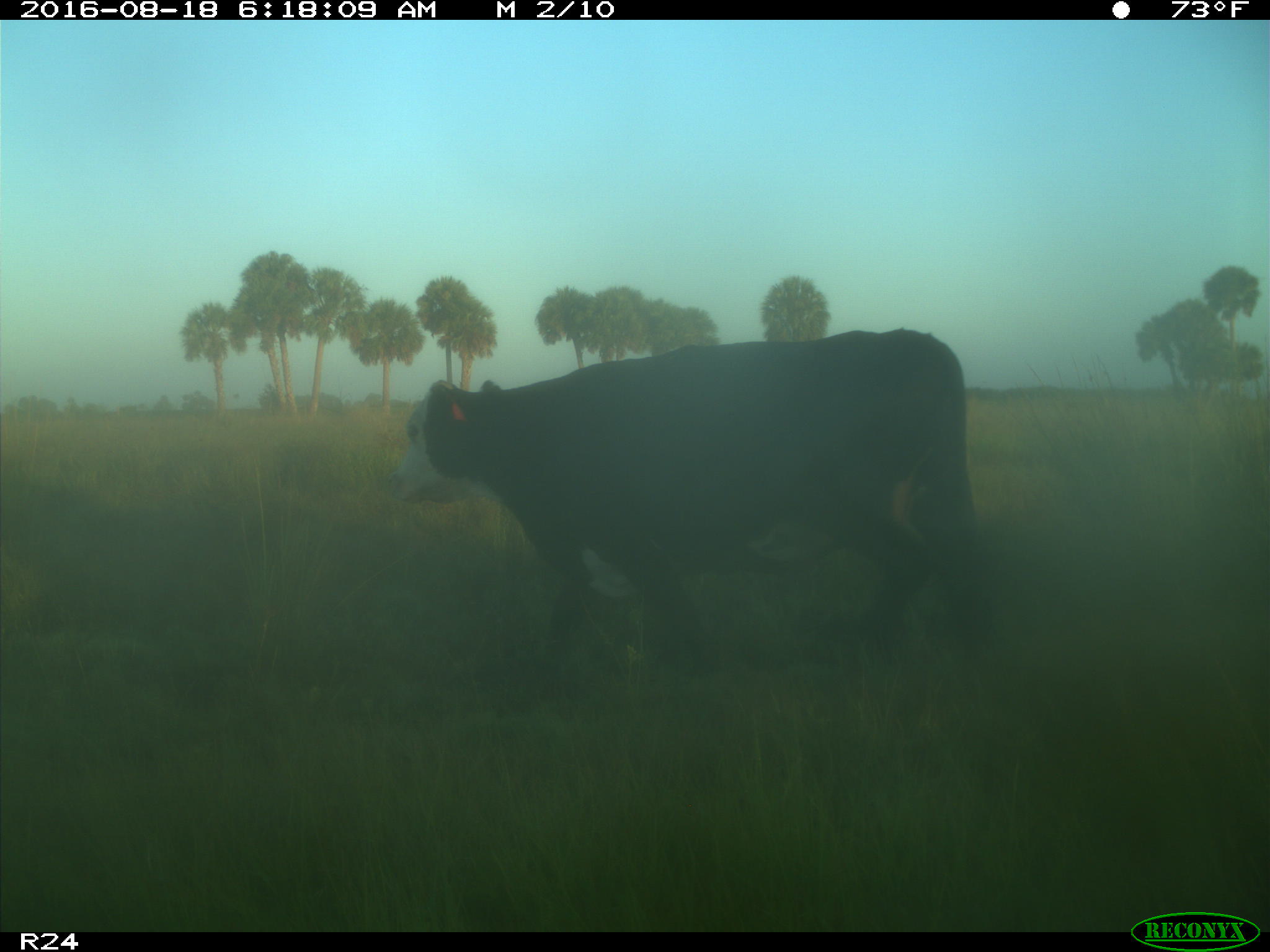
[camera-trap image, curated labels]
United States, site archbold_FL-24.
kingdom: Animalia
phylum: Chordata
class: Mammalia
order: Artiodactyla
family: Bovidae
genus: Bos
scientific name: Bos taurus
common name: domestic cow